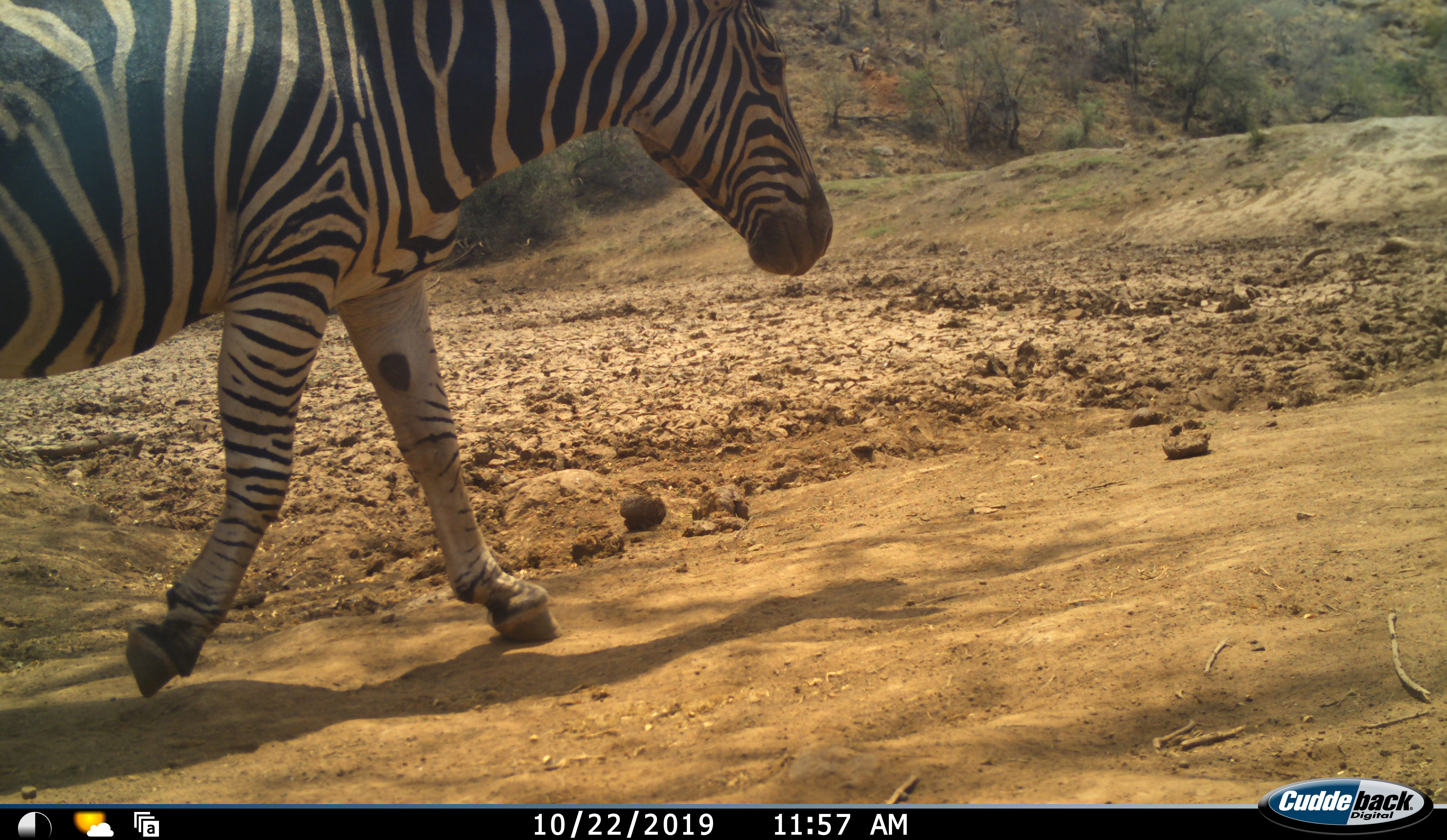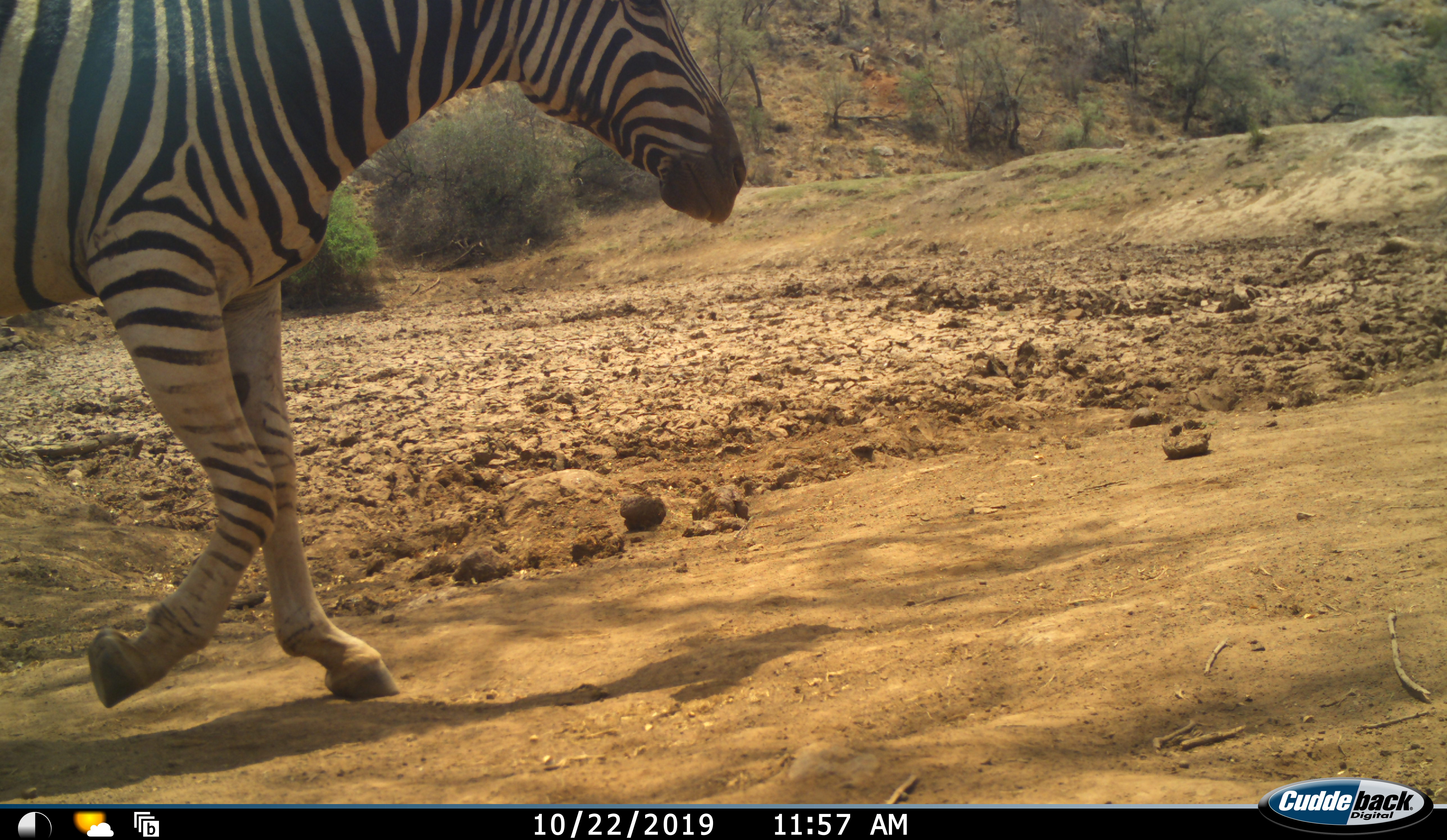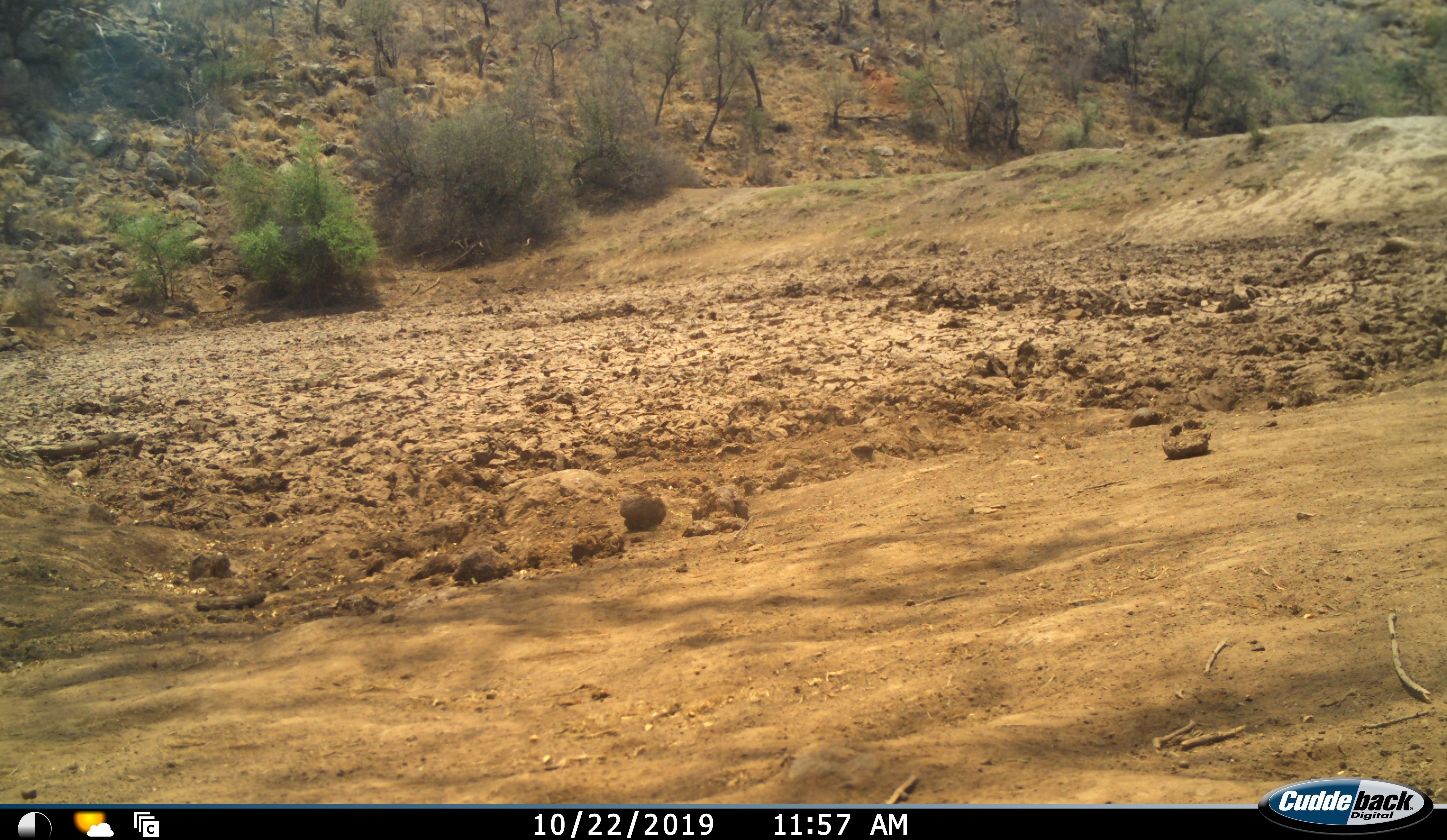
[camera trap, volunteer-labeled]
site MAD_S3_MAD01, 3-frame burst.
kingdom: Animalia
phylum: Chordata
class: Mammalia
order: Perissodactyla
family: Equidae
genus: Equus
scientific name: Equus quagga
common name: plains zebra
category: zebraplains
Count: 1.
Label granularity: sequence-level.